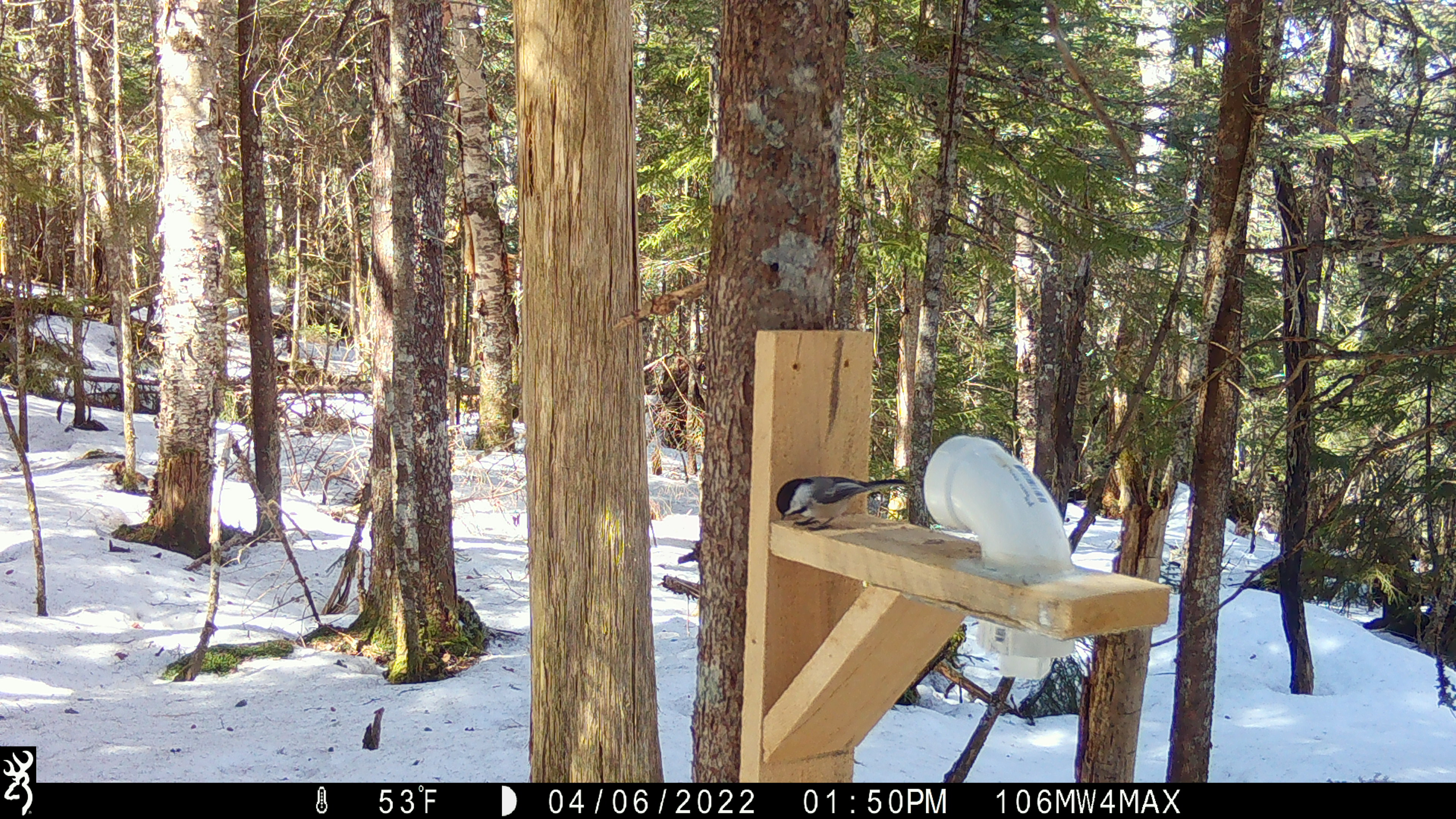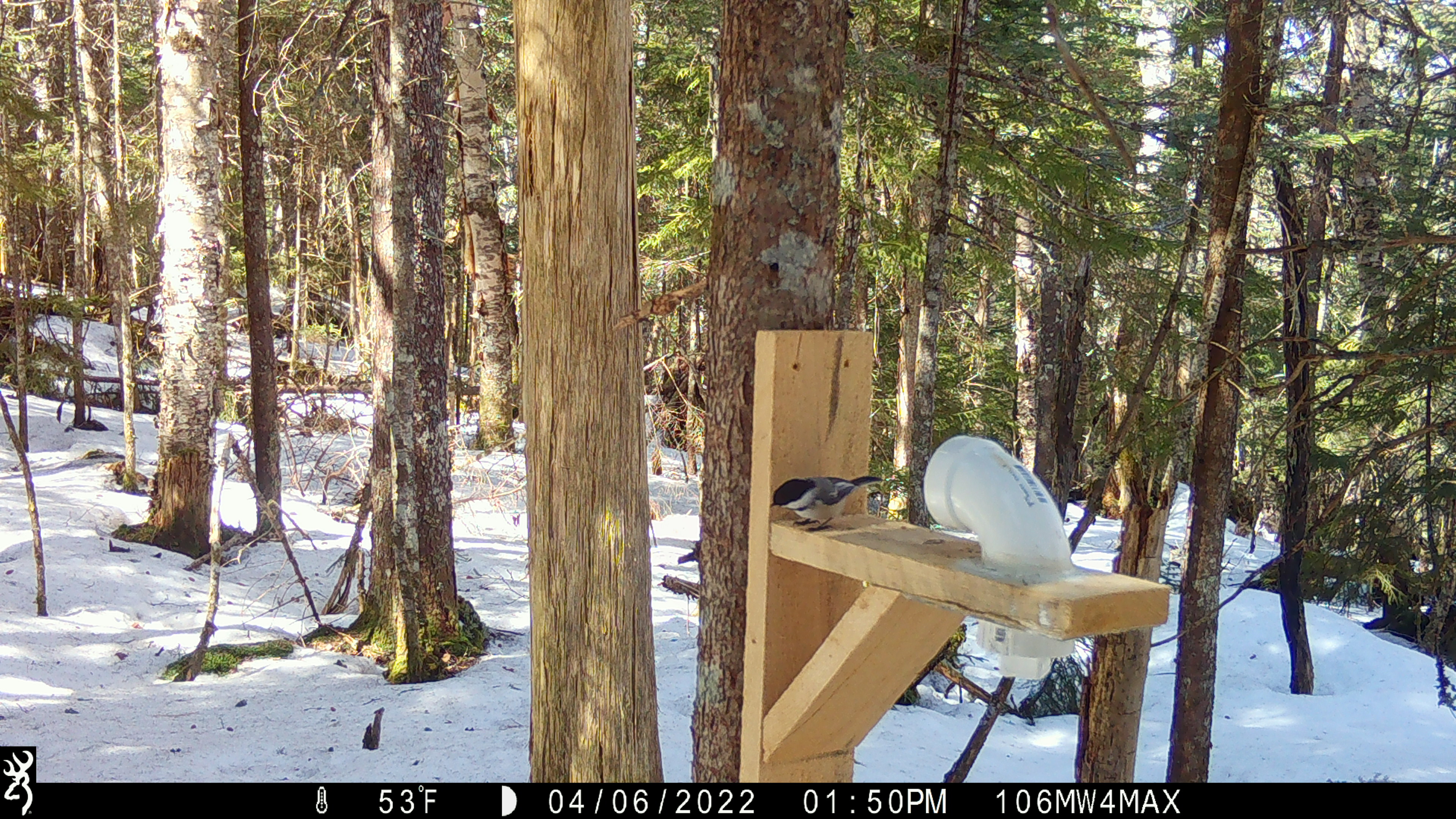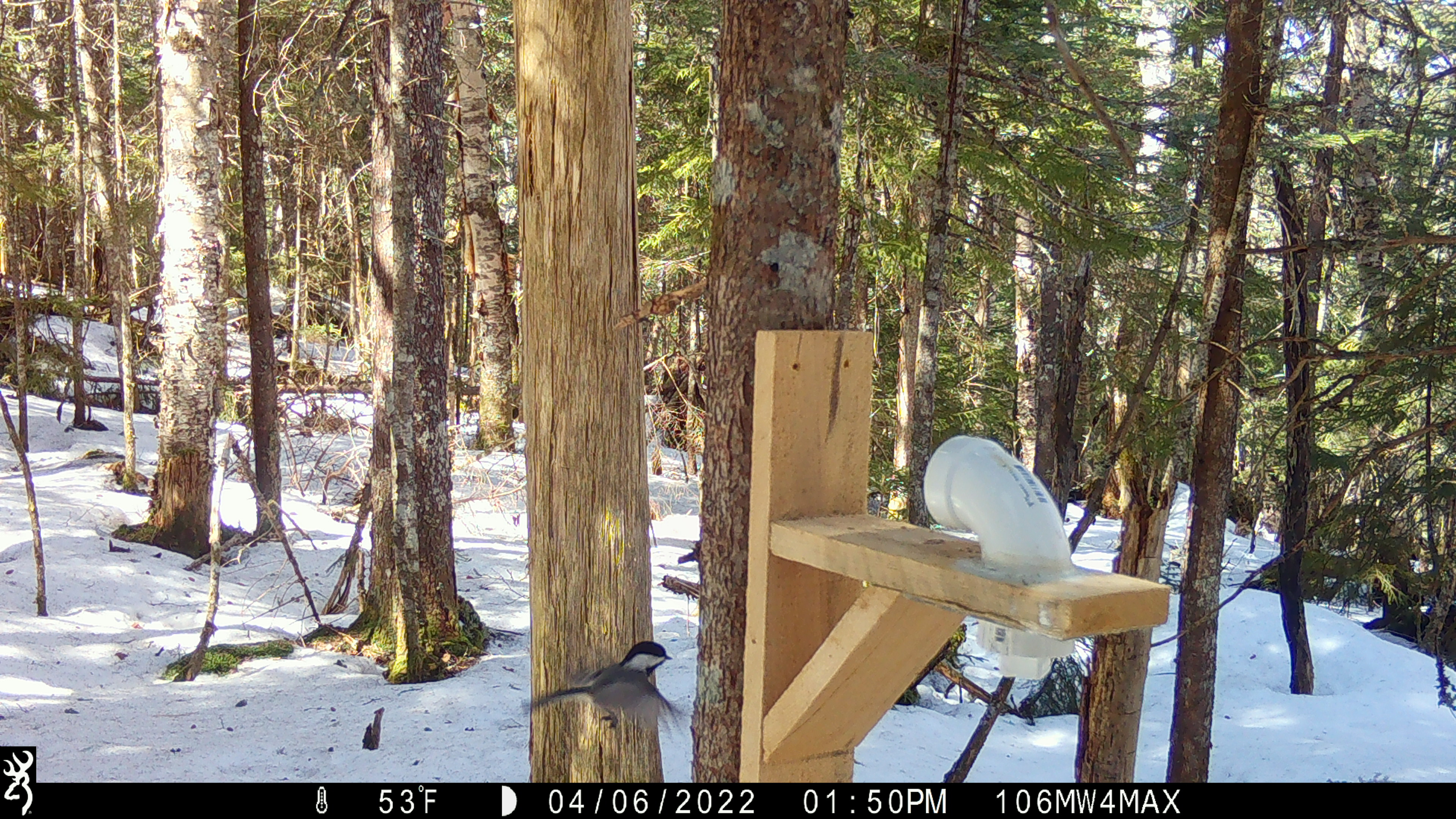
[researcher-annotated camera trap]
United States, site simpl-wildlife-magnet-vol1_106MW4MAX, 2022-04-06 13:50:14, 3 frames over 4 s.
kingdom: Animalia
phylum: Chordata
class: Aves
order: Passeriformes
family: Paridae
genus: Poecile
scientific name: Poecile atricapillus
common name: black-capped chickadee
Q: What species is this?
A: Black-capped chickadee (Poecile atricapillus).